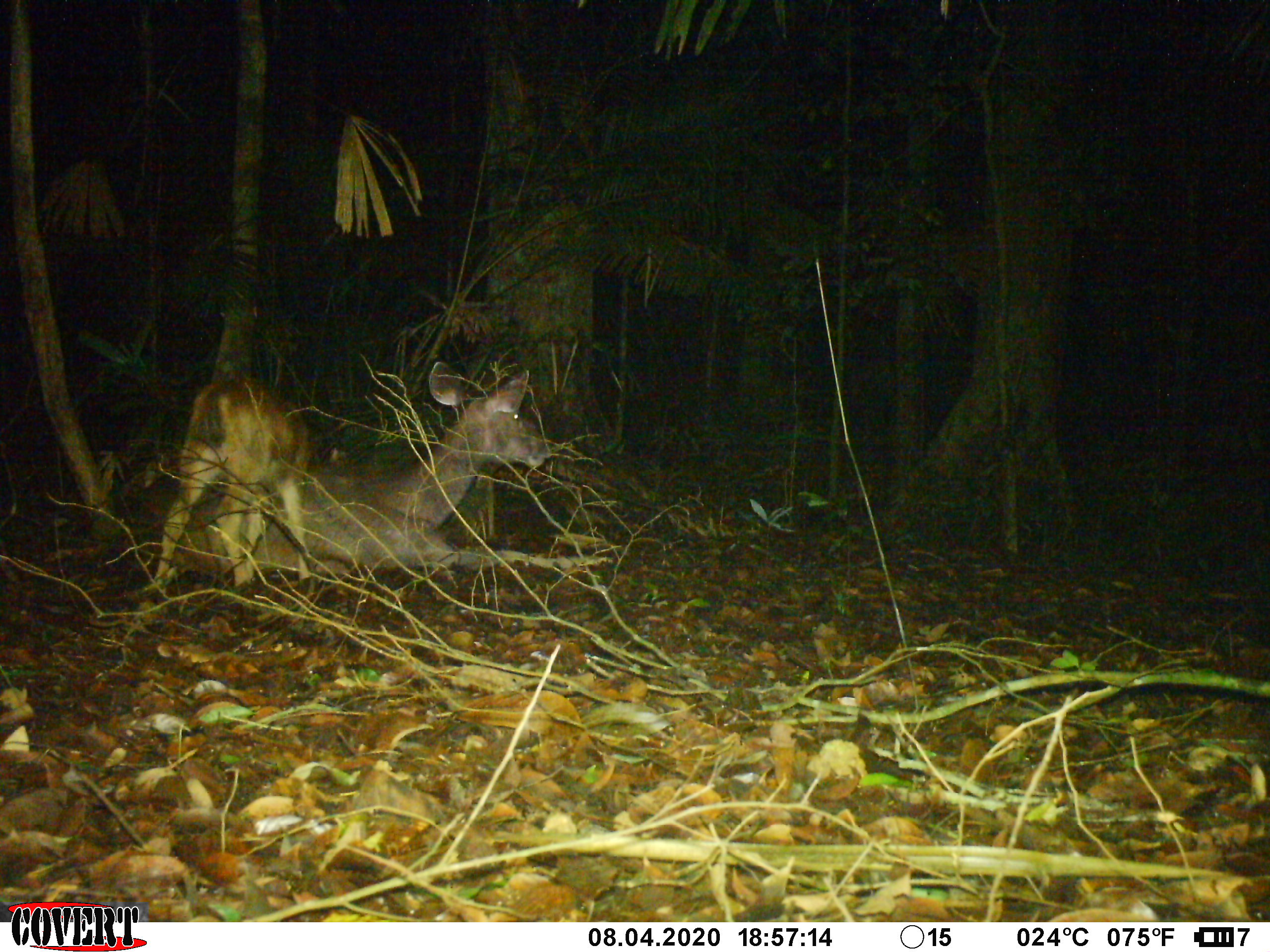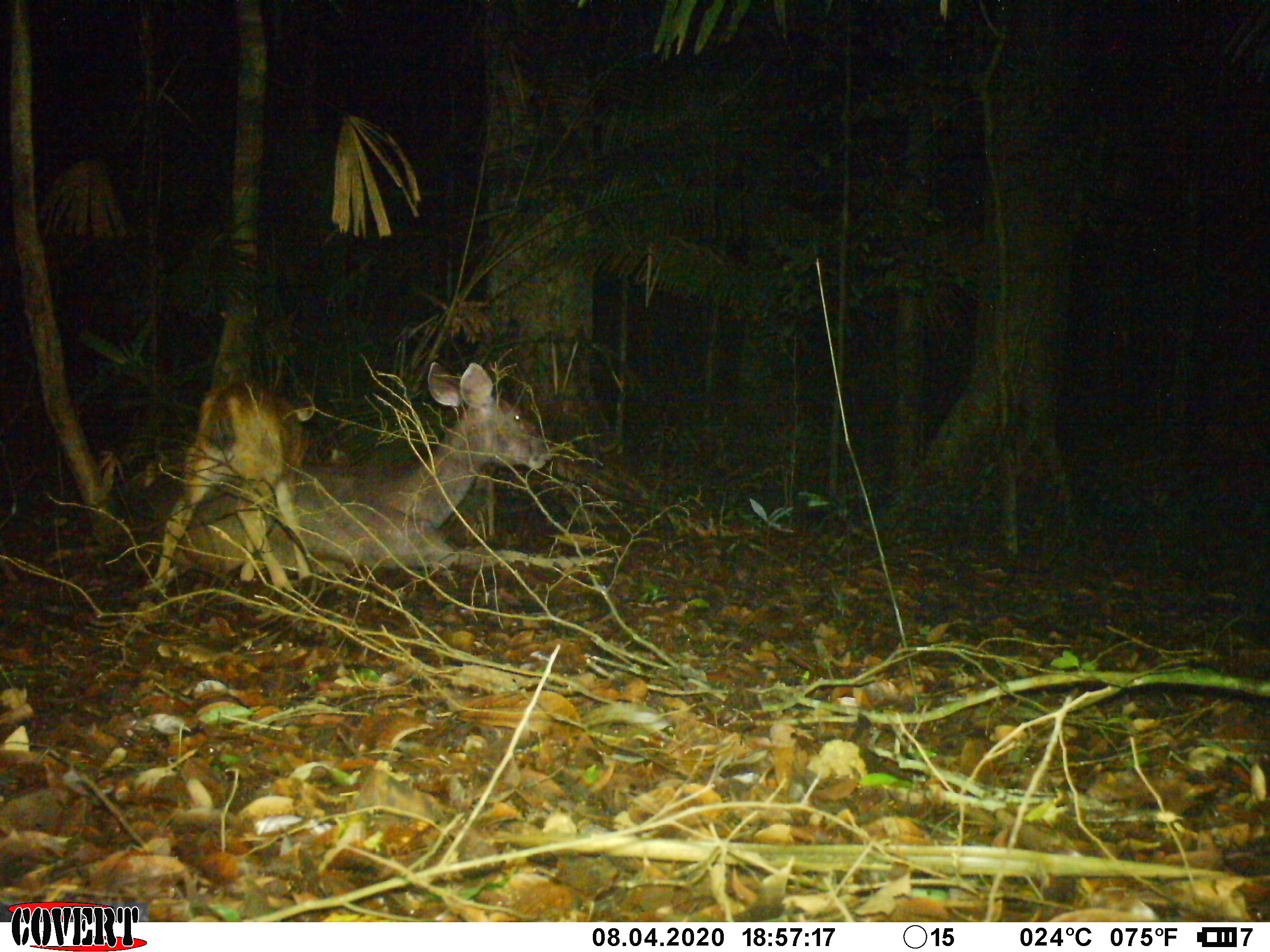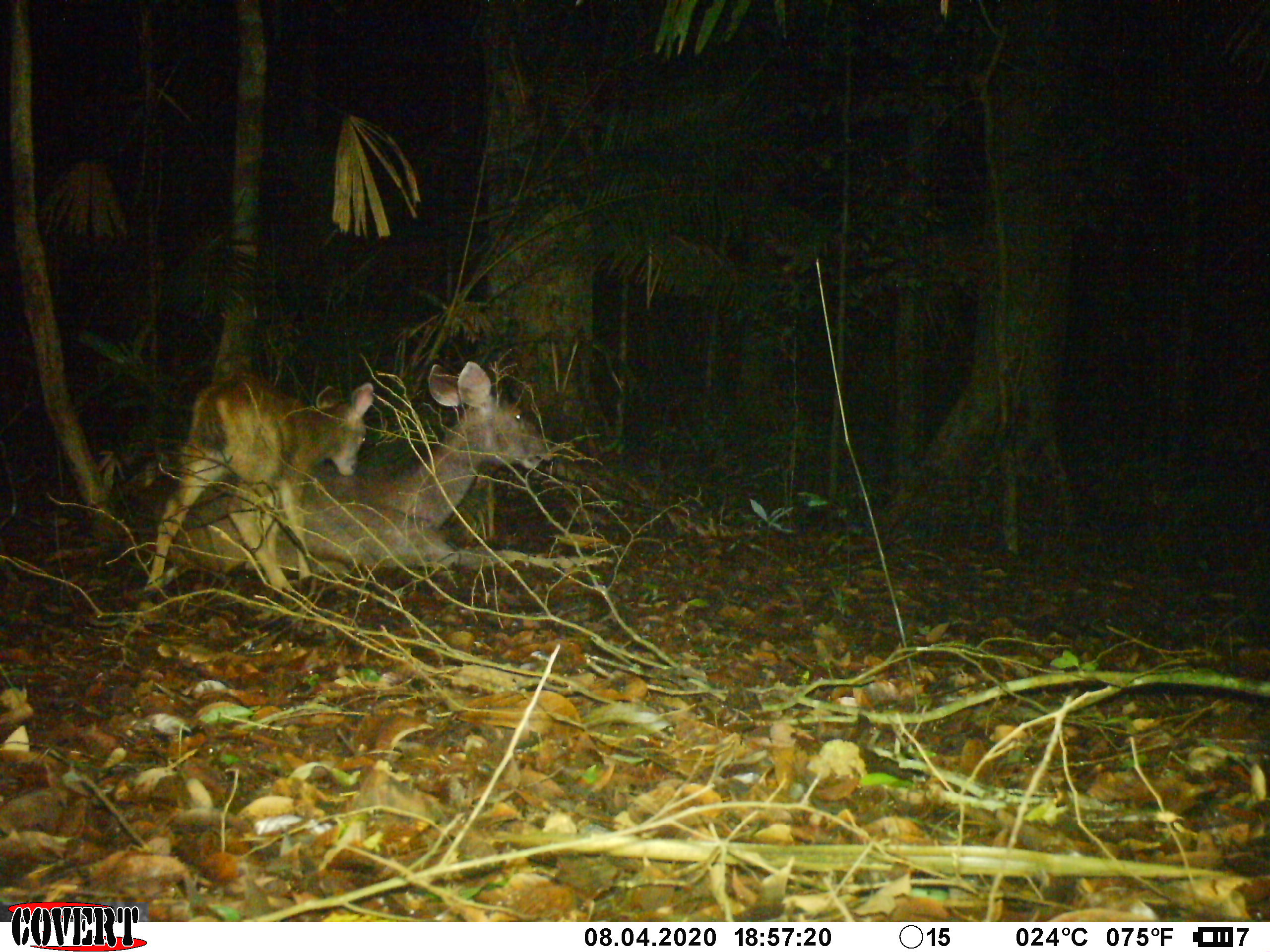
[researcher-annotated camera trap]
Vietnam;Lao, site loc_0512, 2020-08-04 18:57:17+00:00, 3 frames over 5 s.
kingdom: Animalia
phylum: Chordata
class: Mammalia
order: Artiodactyla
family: Cervidae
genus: Rusa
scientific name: Rusa unicolor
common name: sambar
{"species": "sambar (Rusa unicolor)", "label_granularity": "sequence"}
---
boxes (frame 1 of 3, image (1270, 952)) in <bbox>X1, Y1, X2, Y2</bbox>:
sambar: <bbox>110, 359, 552, 575</bbox>; <bbox>152, 367, 313, 589</bbox>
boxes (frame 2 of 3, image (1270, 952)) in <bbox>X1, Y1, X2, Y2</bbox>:
sambar: <bbox>92, 358, 555, 574</bbox>; <bbox>142, 376, 315, 591</bbox>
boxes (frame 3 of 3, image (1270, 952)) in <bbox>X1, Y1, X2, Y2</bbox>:
sambar: <bbox>102, 360, 554, 579</bbox>; <bbox>142, 370, 373, 594</bbox>